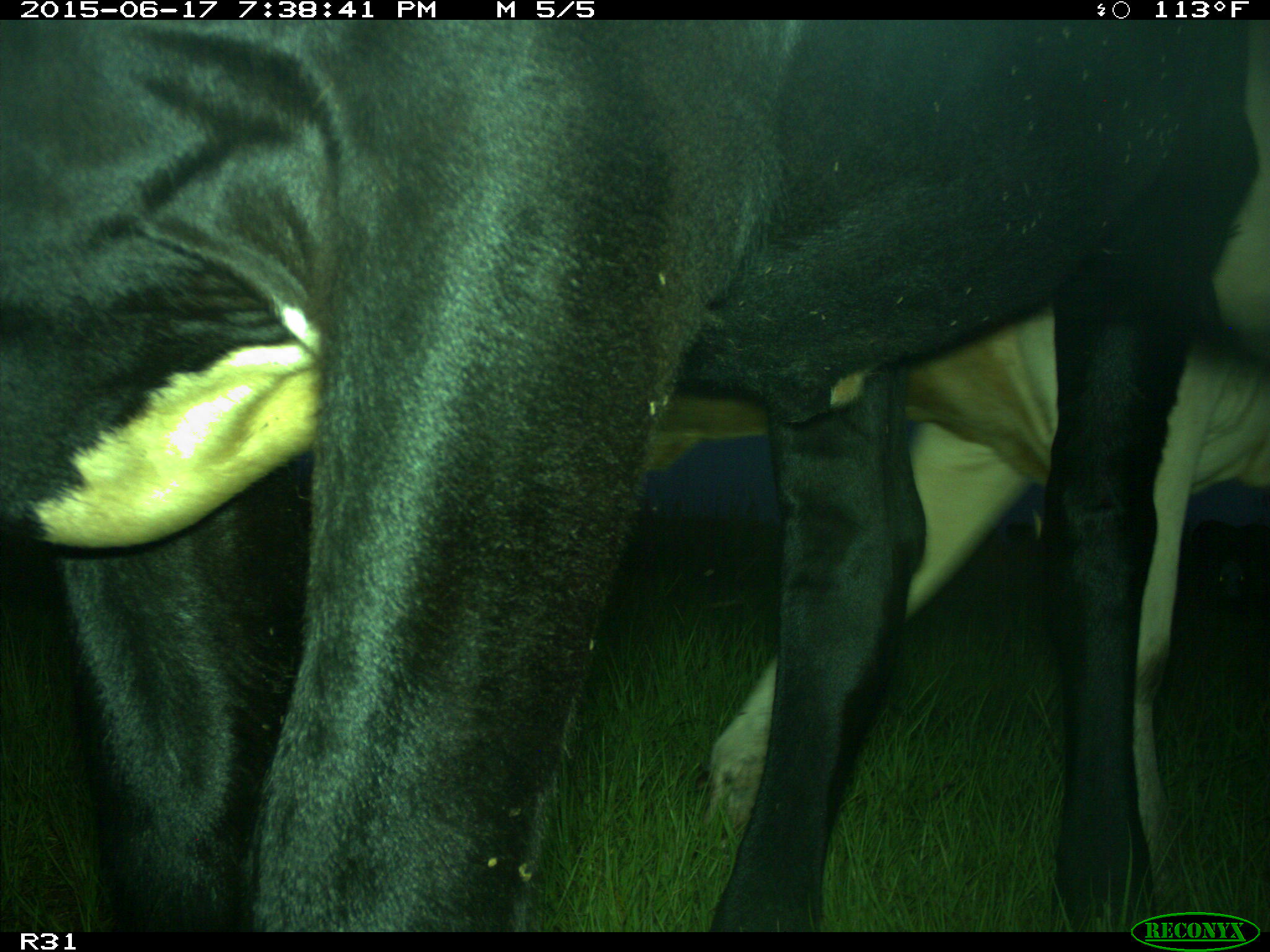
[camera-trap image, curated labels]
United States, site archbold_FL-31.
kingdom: Animalia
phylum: Chordata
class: Mammalia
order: Artiodactyla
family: Bovidae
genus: Bos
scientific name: Bos taurus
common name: domestic cow